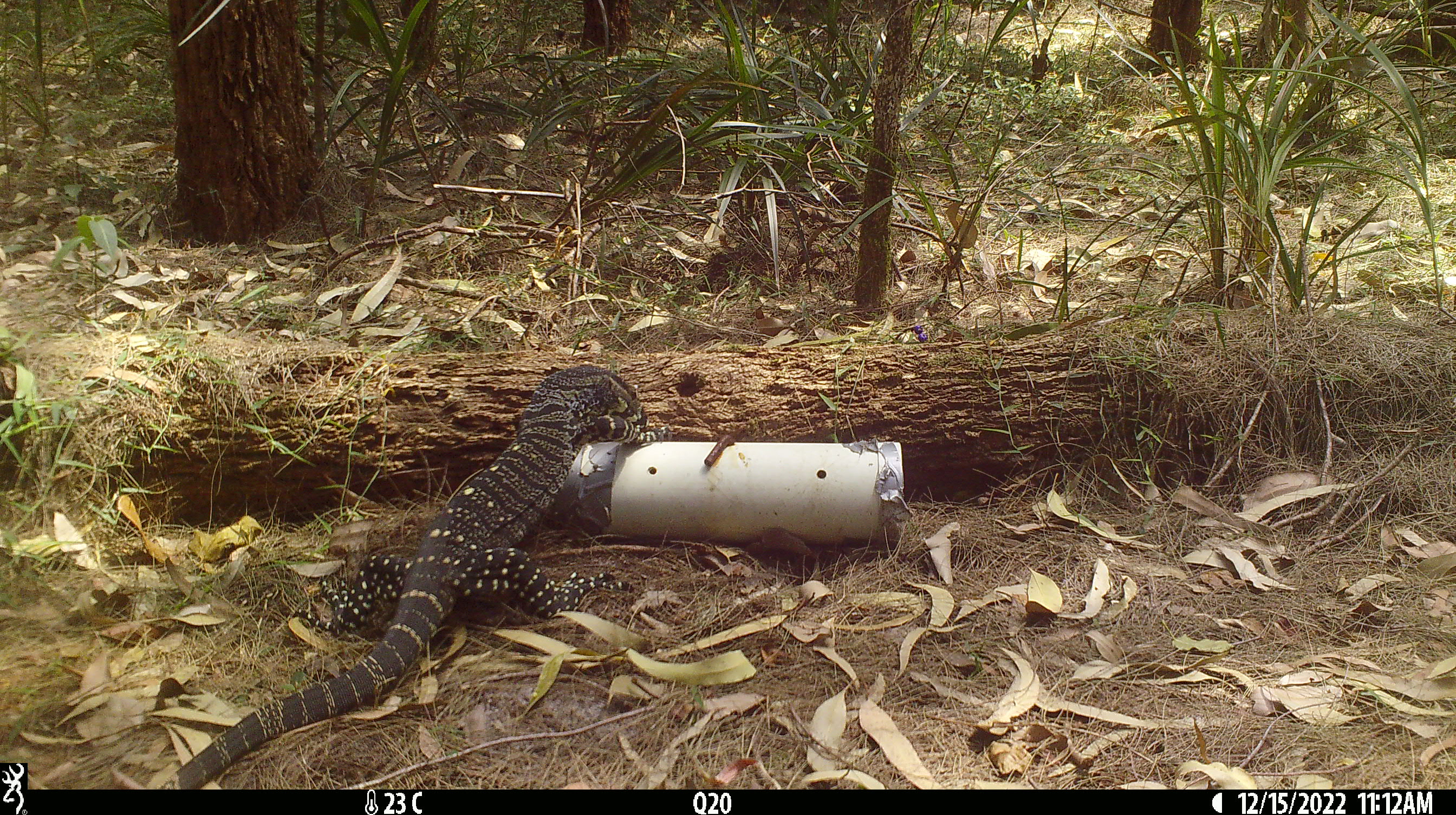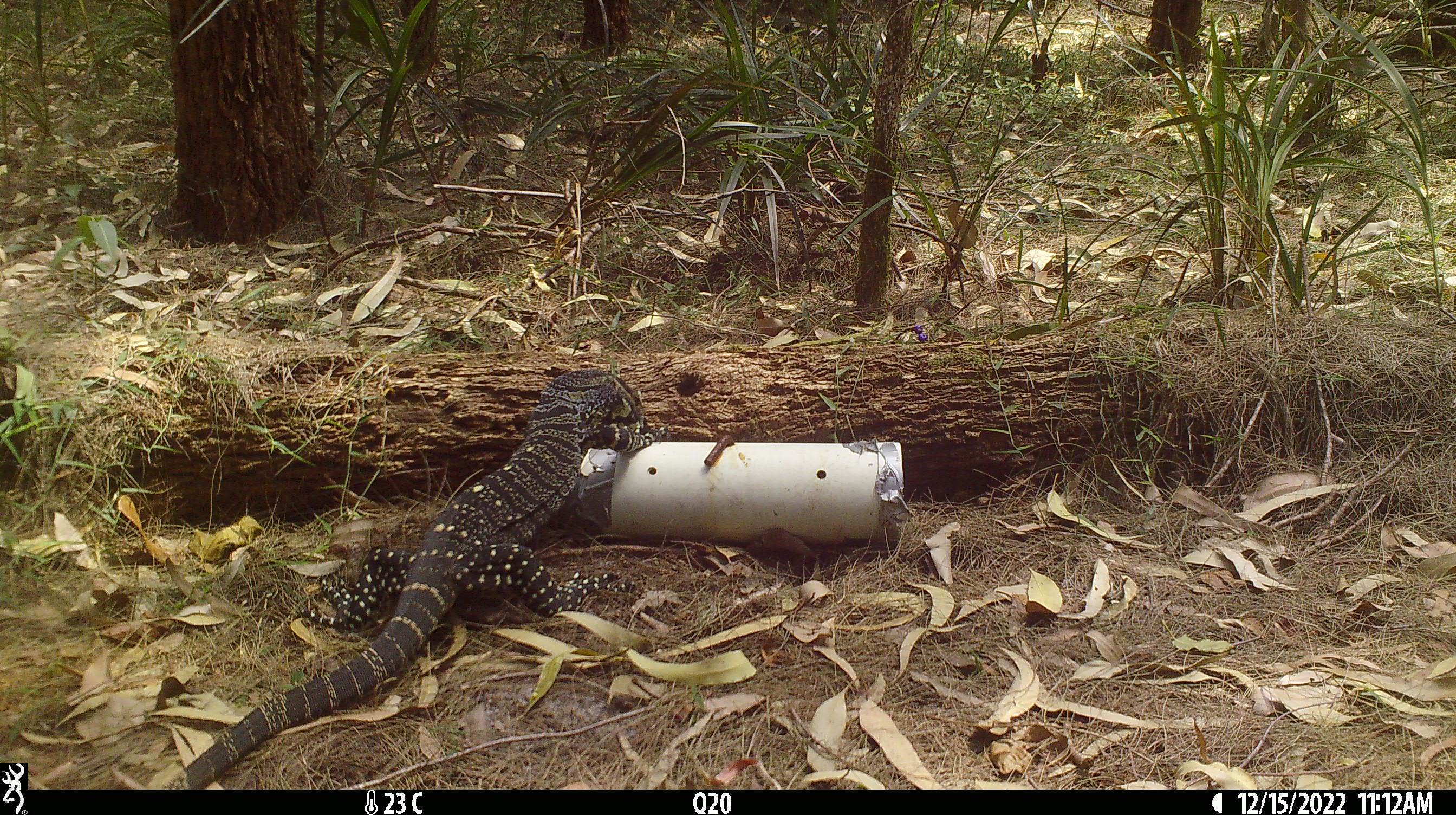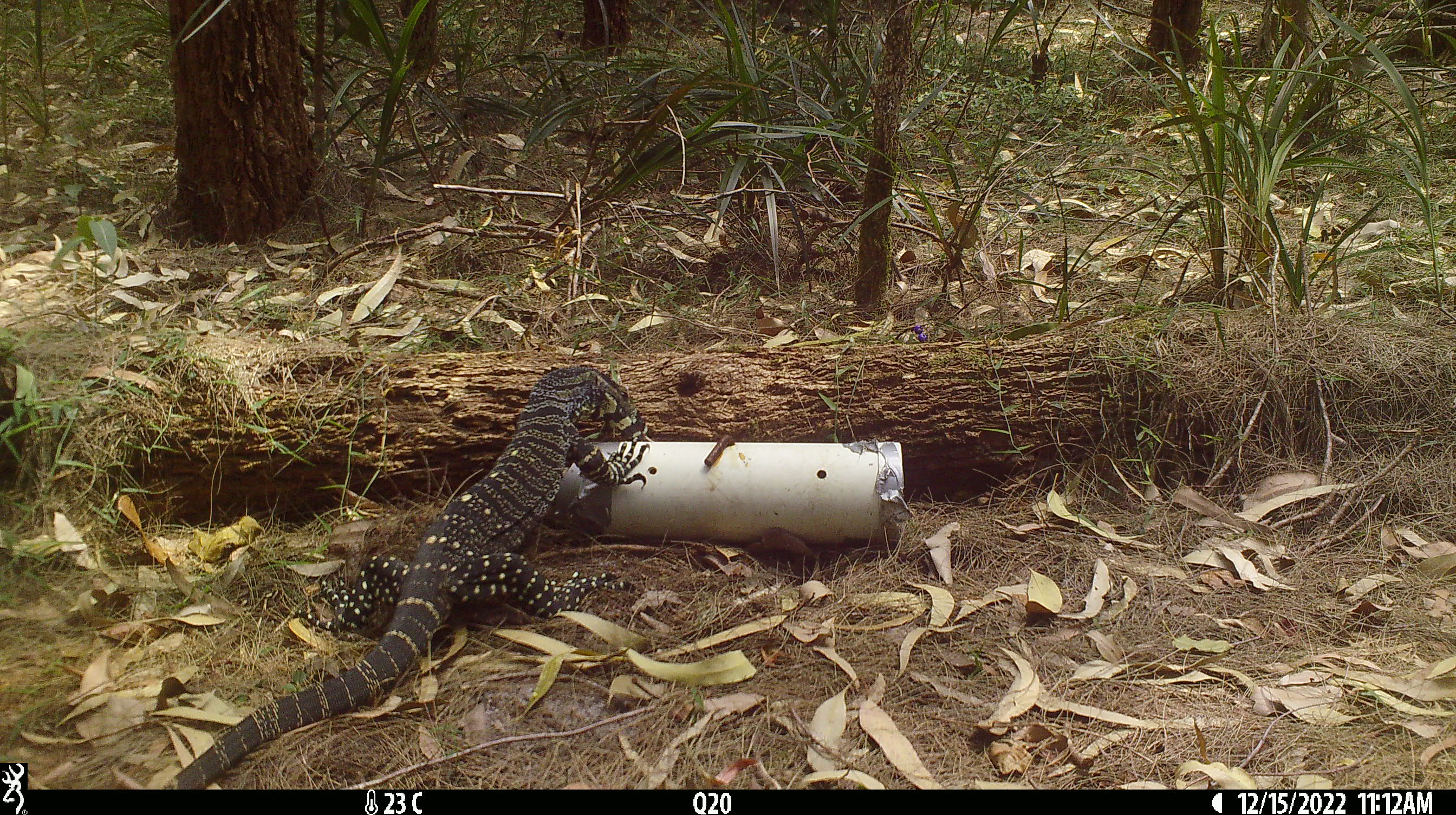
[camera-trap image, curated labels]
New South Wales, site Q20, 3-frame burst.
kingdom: Animalia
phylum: Chordata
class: Reptilia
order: Squamata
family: Varanidae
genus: Varanus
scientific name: Varanus varius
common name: lace monitor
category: goanna